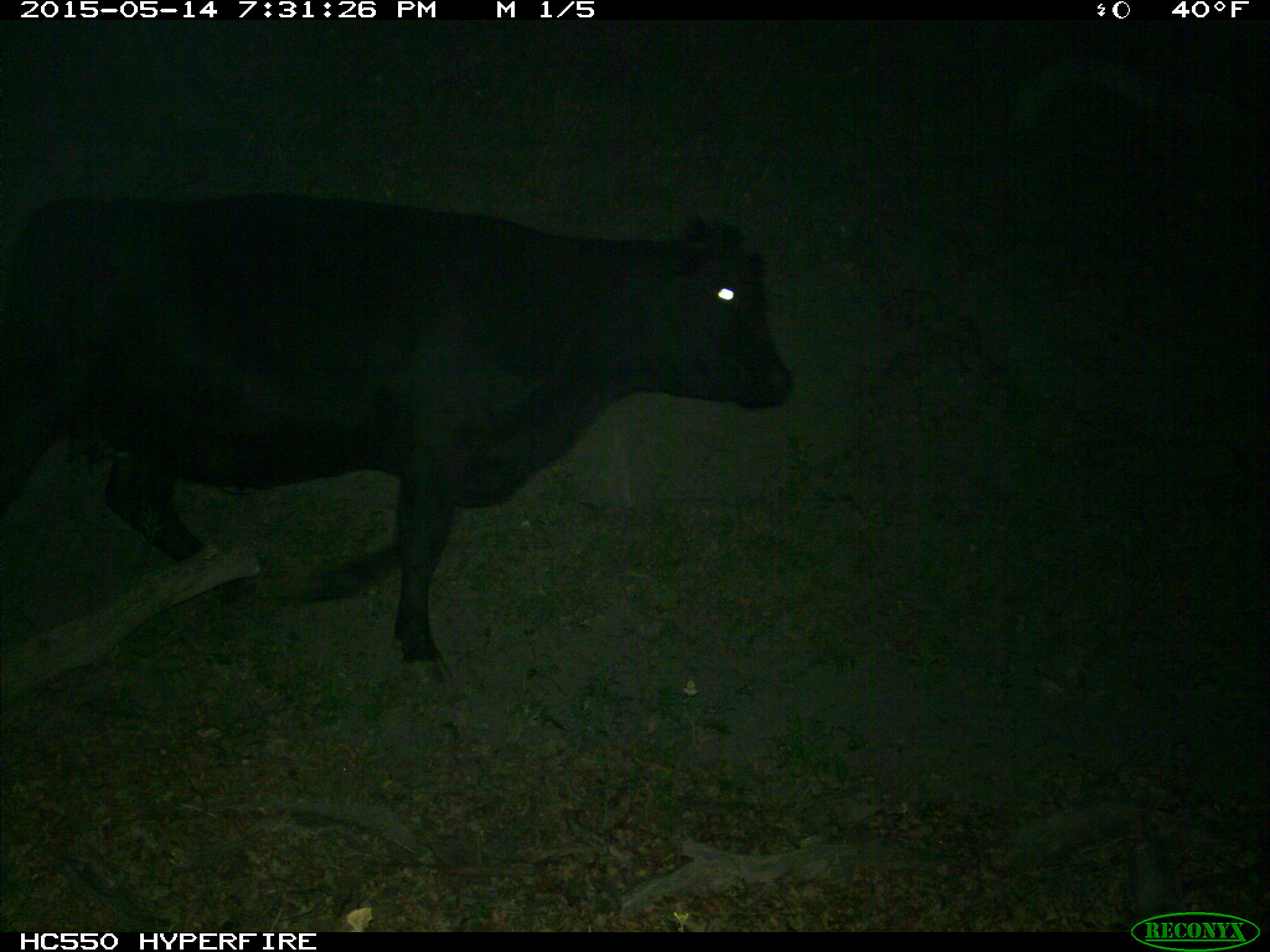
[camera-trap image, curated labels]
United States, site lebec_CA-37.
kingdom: Animalia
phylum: Chordata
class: Mammalia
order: Artiodactyla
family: Bovidae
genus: Bos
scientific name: Bos taurus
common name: domestic cow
Bos taurus (domestic cow).